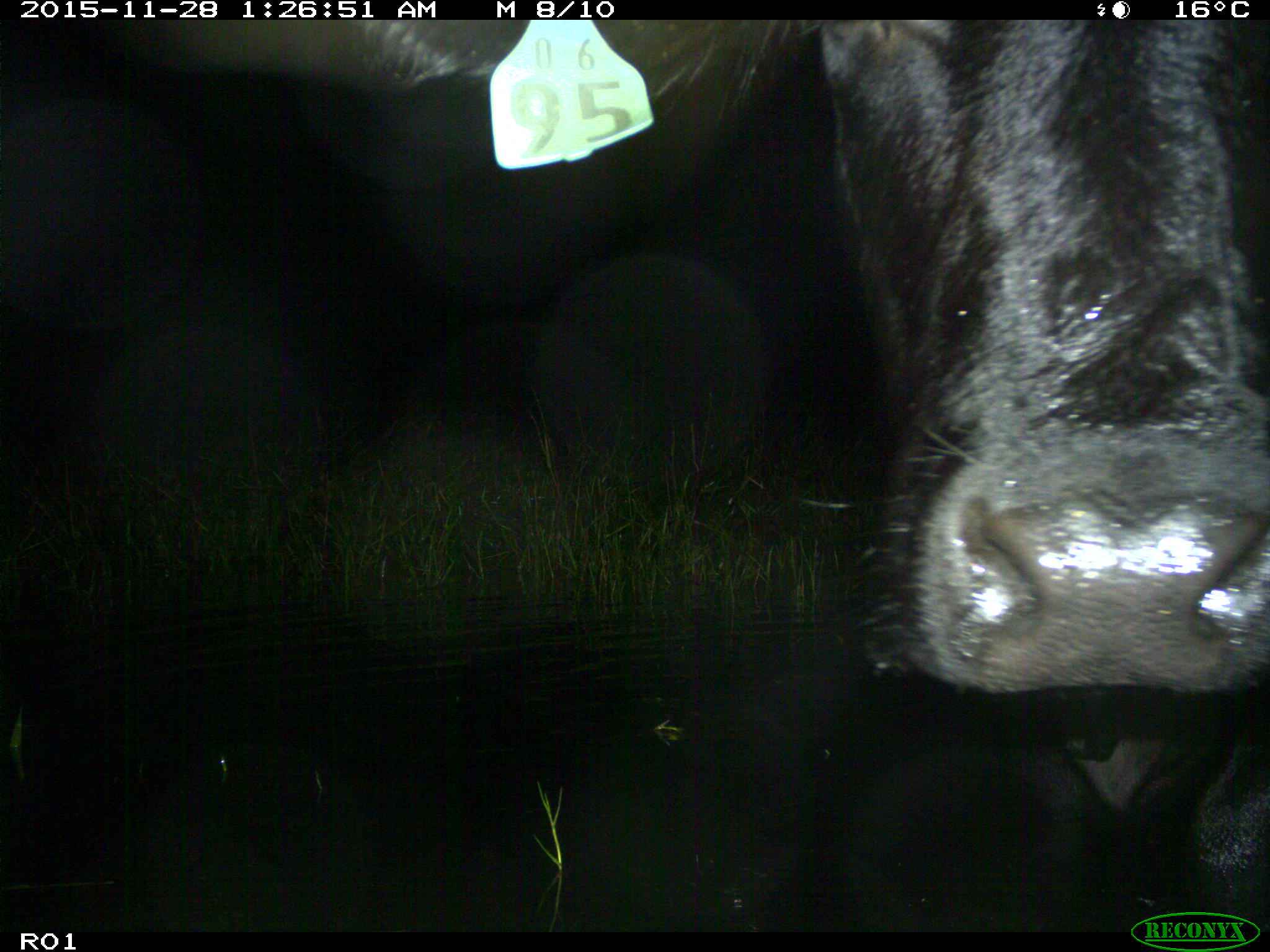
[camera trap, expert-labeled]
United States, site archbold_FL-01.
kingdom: Animalia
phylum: Chordata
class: Mammalia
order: Artiodactyla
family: Bovidae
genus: Bos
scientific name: Bos taurus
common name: domestic cow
Bos taurus (domestic cow).